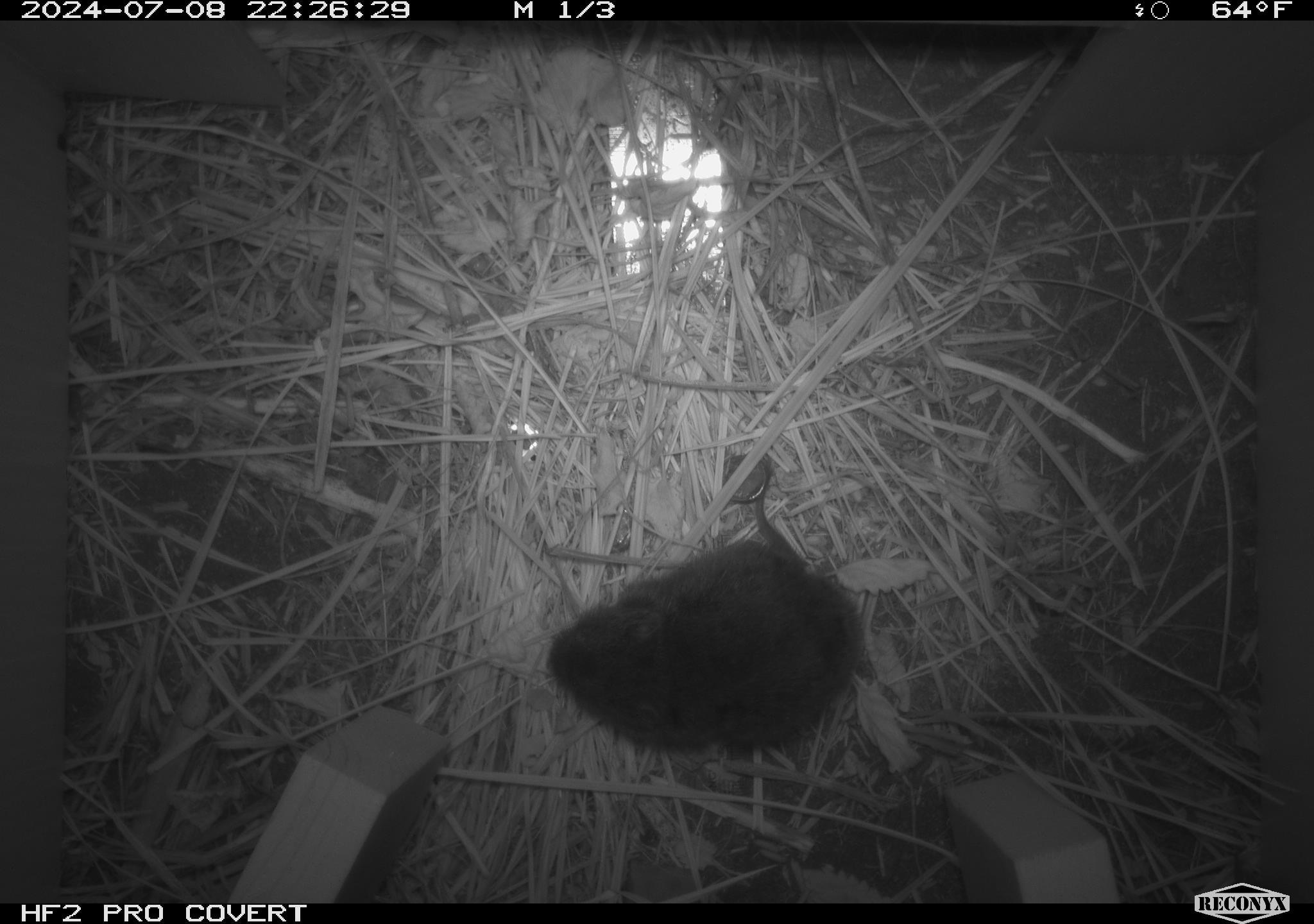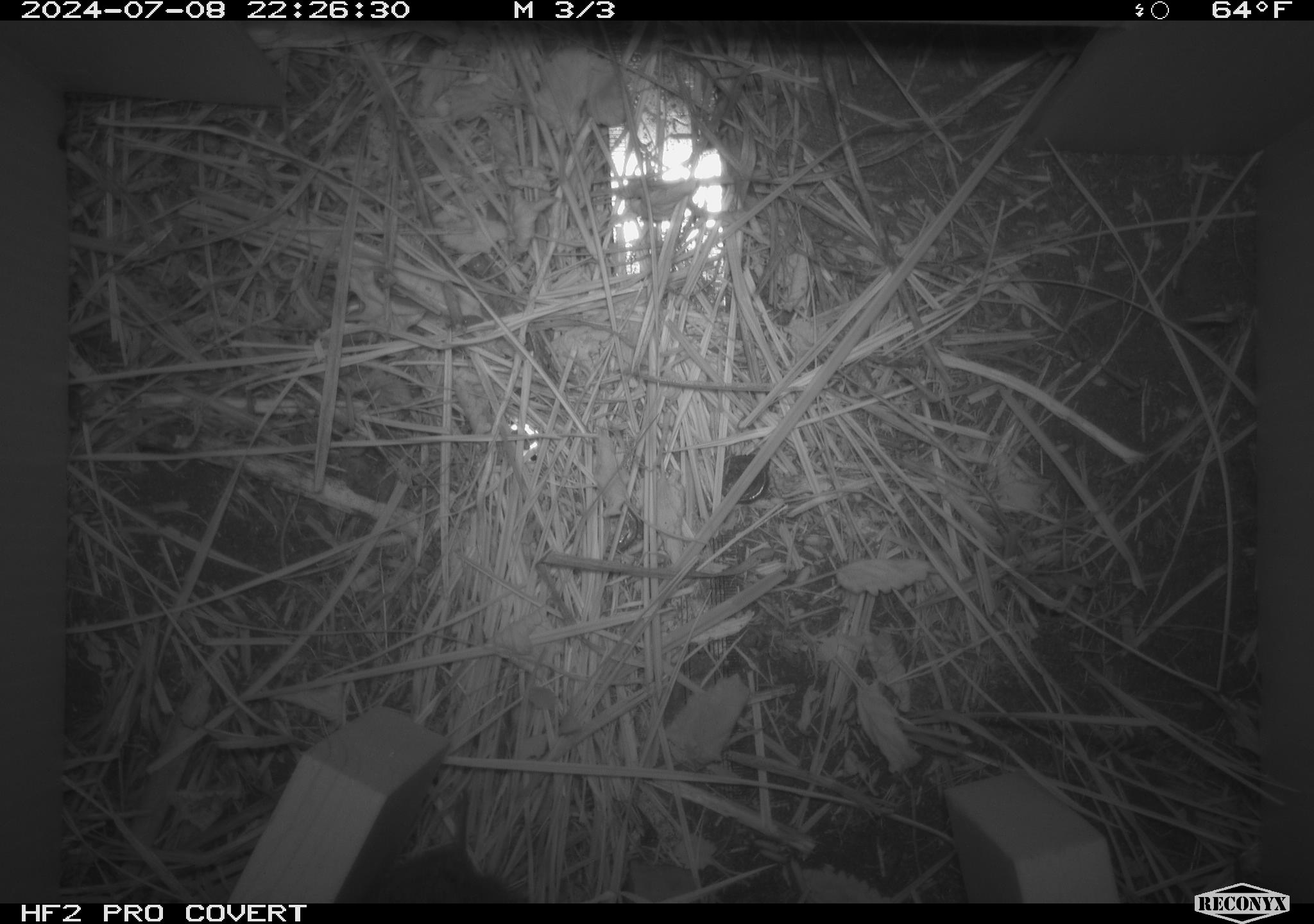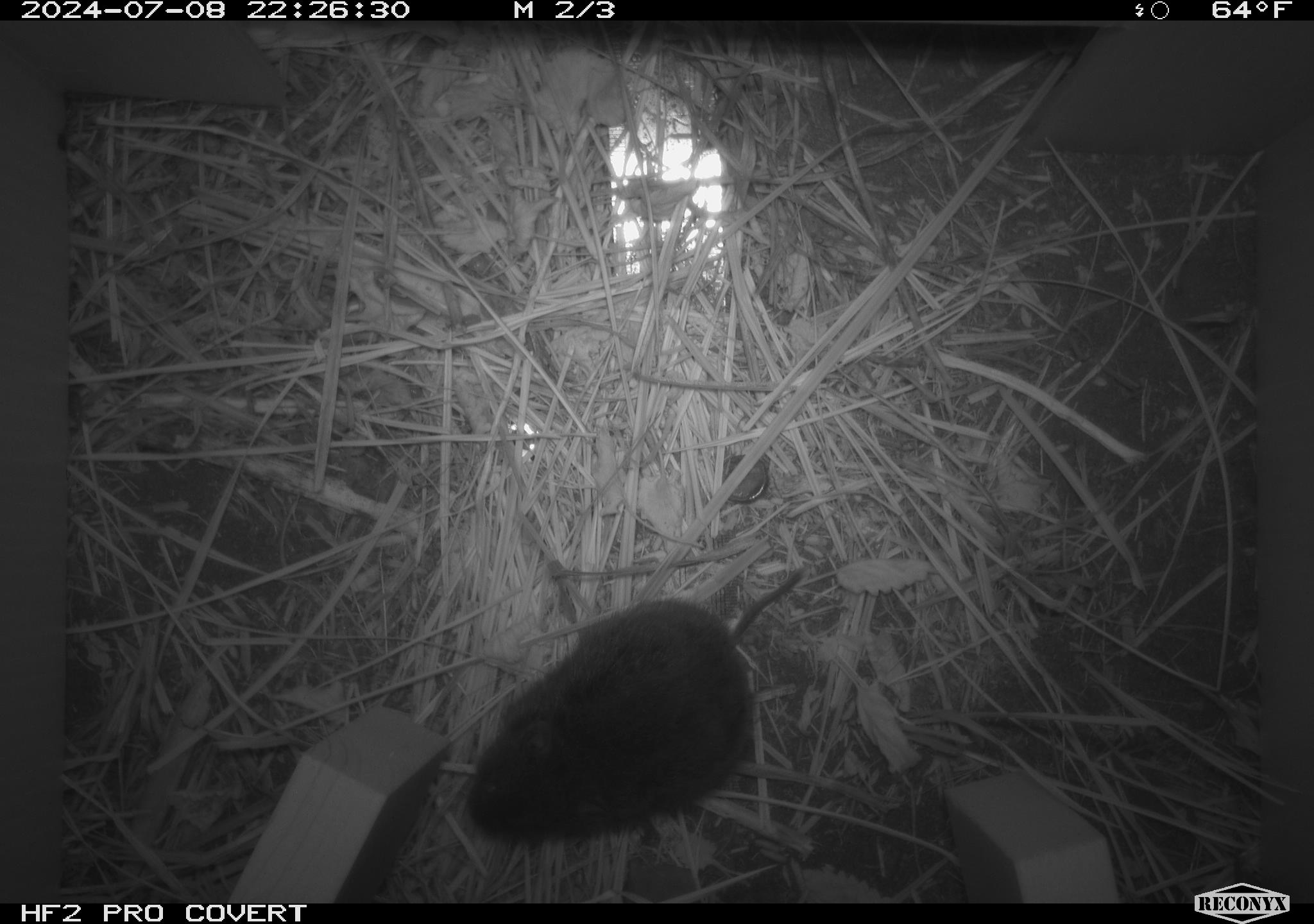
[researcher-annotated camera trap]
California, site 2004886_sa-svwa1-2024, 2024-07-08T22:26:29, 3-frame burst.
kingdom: Animalia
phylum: Chordata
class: Mammalia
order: Rodentia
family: Cricetidae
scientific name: Arvicolinae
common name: voles, lemmings, and muskrats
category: arvicolinae subfamily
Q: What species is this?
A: Arvicolinae subfamily (voles, lemmings, and muskrats) (Arvicolinae).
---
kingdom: Animalia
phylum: Arthropoda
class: Insecta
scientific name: Insecta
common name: insect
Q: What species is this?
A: Insect (Insecta).